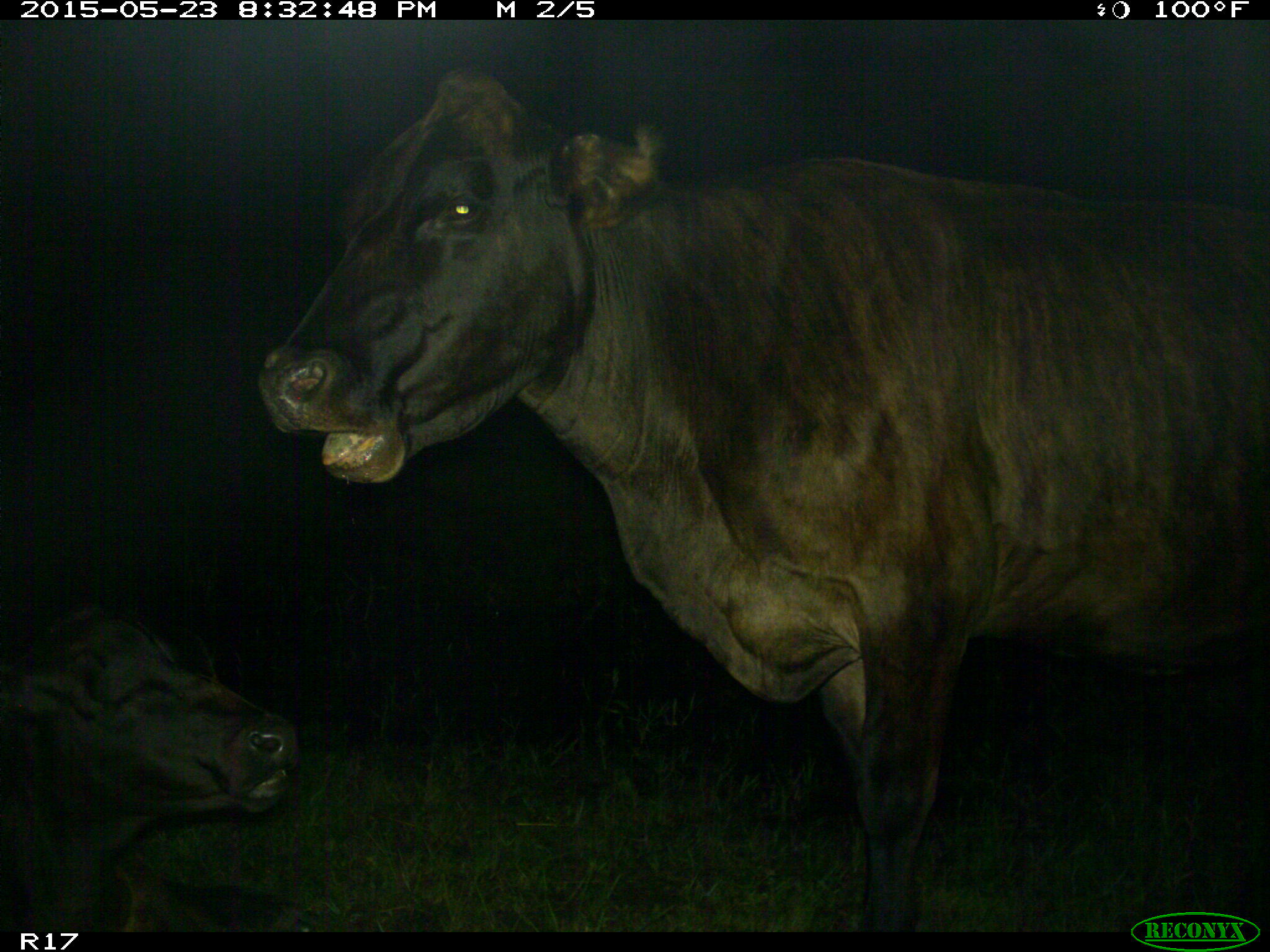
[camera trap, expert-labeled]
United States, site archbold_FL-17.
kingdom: Animalia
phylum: Chordata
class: Mammalia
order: Artiodactyla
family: Bovidae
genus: Bos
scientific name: Bos taurus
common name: domestic cow